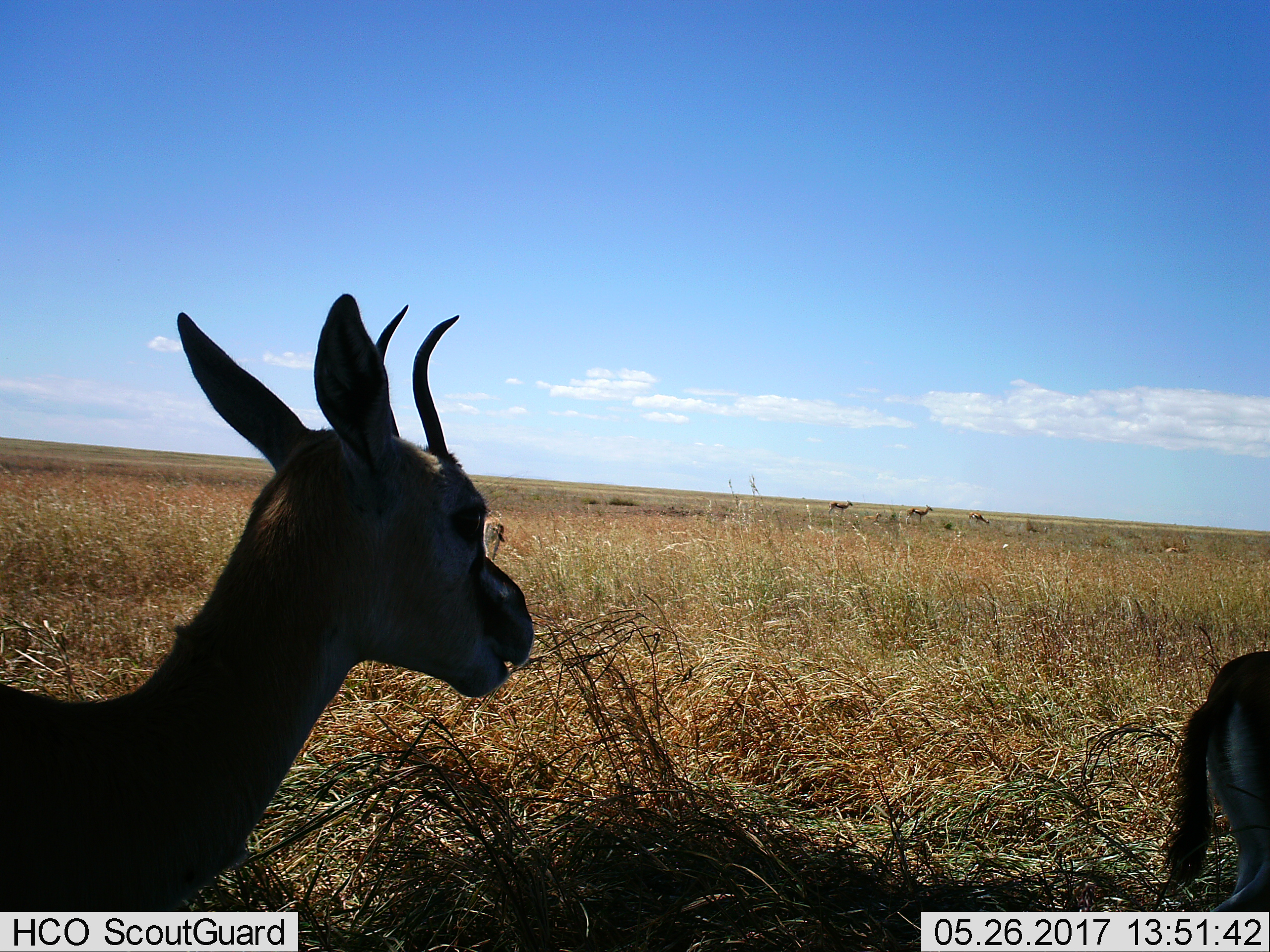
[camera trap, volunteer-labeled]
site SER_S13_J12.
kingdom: Animalia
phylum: Chordata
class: Mammalia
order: Artiodactyla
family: Bovidae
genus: Eudorcas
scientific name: Eudorcas thomsonii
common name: thomson's gazelle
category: gazellethomsons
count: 7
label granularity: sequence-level